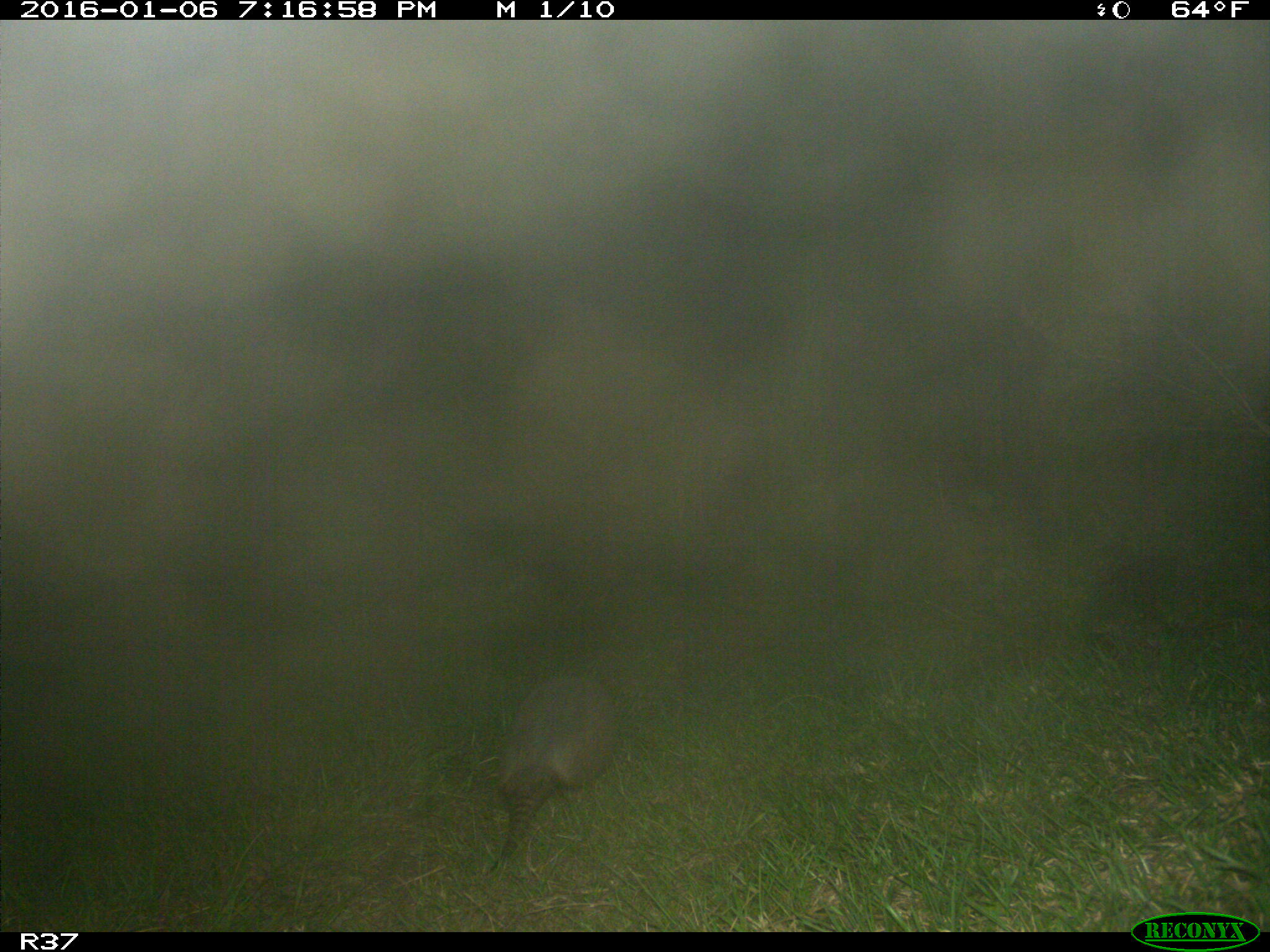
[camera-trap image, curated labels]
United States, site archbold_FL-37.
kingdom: Animalia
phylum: Chordata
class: Mammalia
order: Cingulata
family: Dasypodidae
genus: Dasypus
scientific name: Dasypus novemcinctus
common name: nine-banded armadillo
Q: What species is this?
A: Dasypus novemcinctus (nine-banded armadillo).